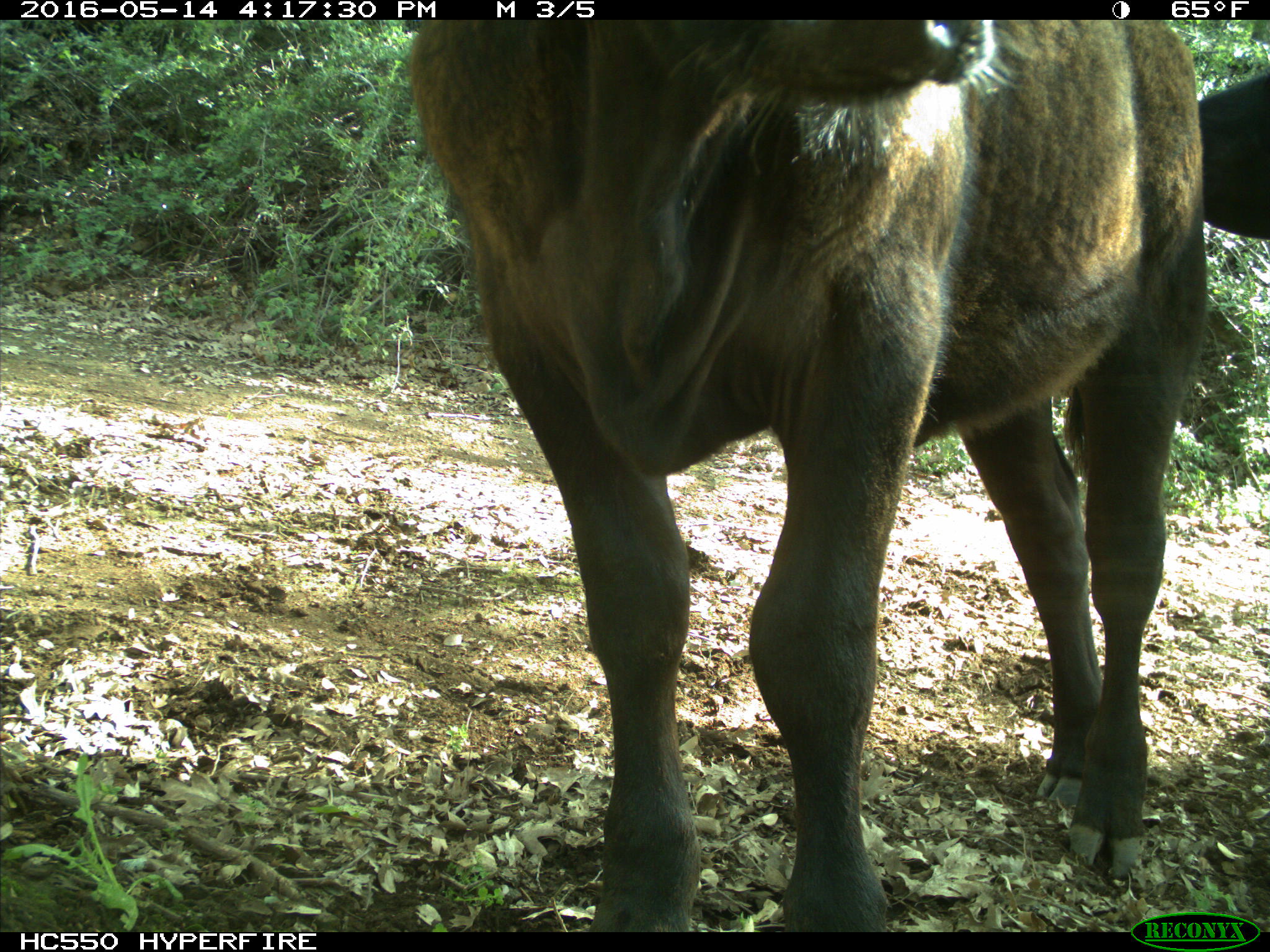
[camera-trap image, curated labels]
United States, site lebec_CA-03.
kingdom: Animalia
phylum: Chordata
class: Mammalia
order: Artiodactyla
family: Bovidae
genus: Bos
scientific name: Bos taurus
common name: domestic cow